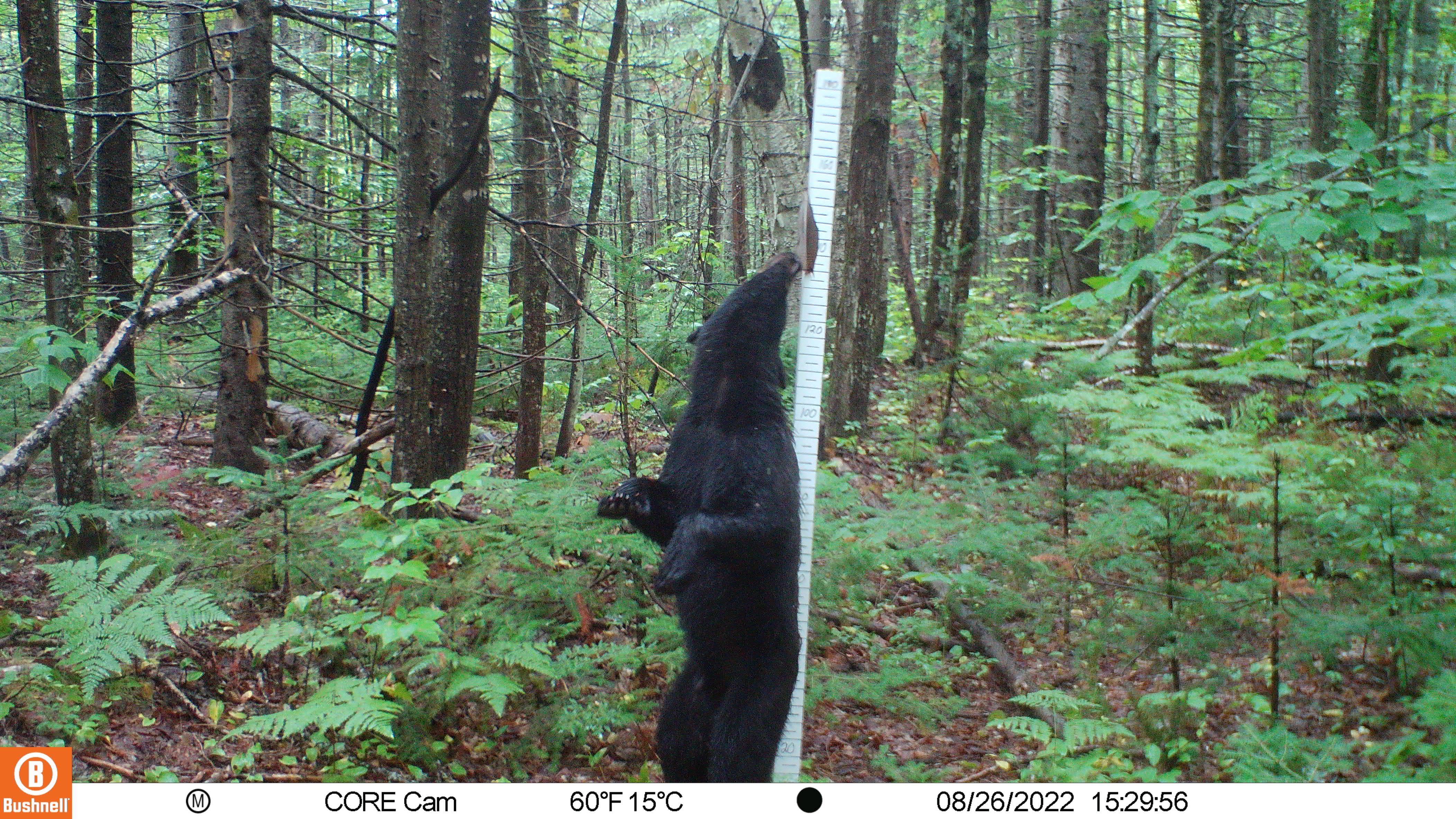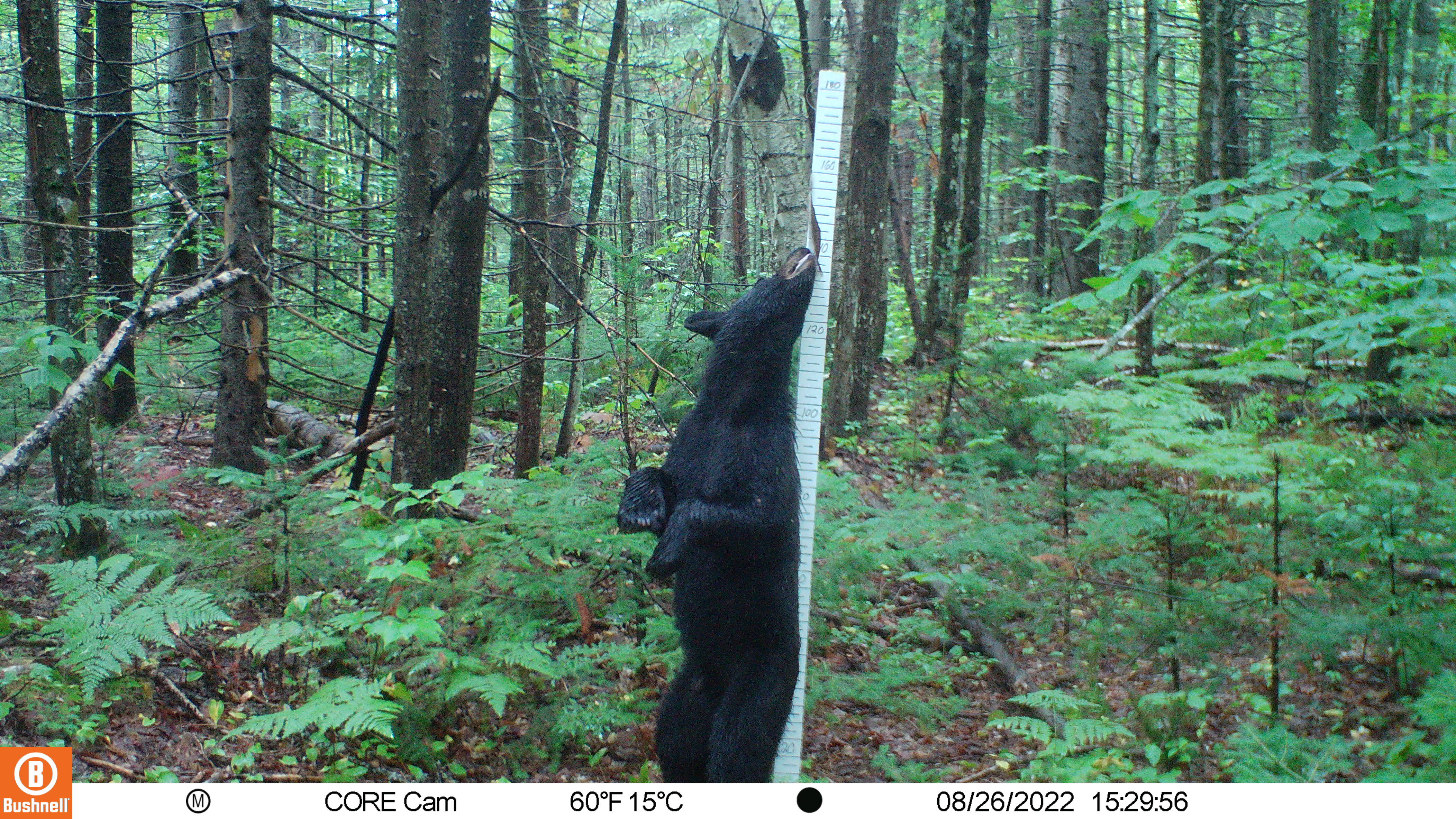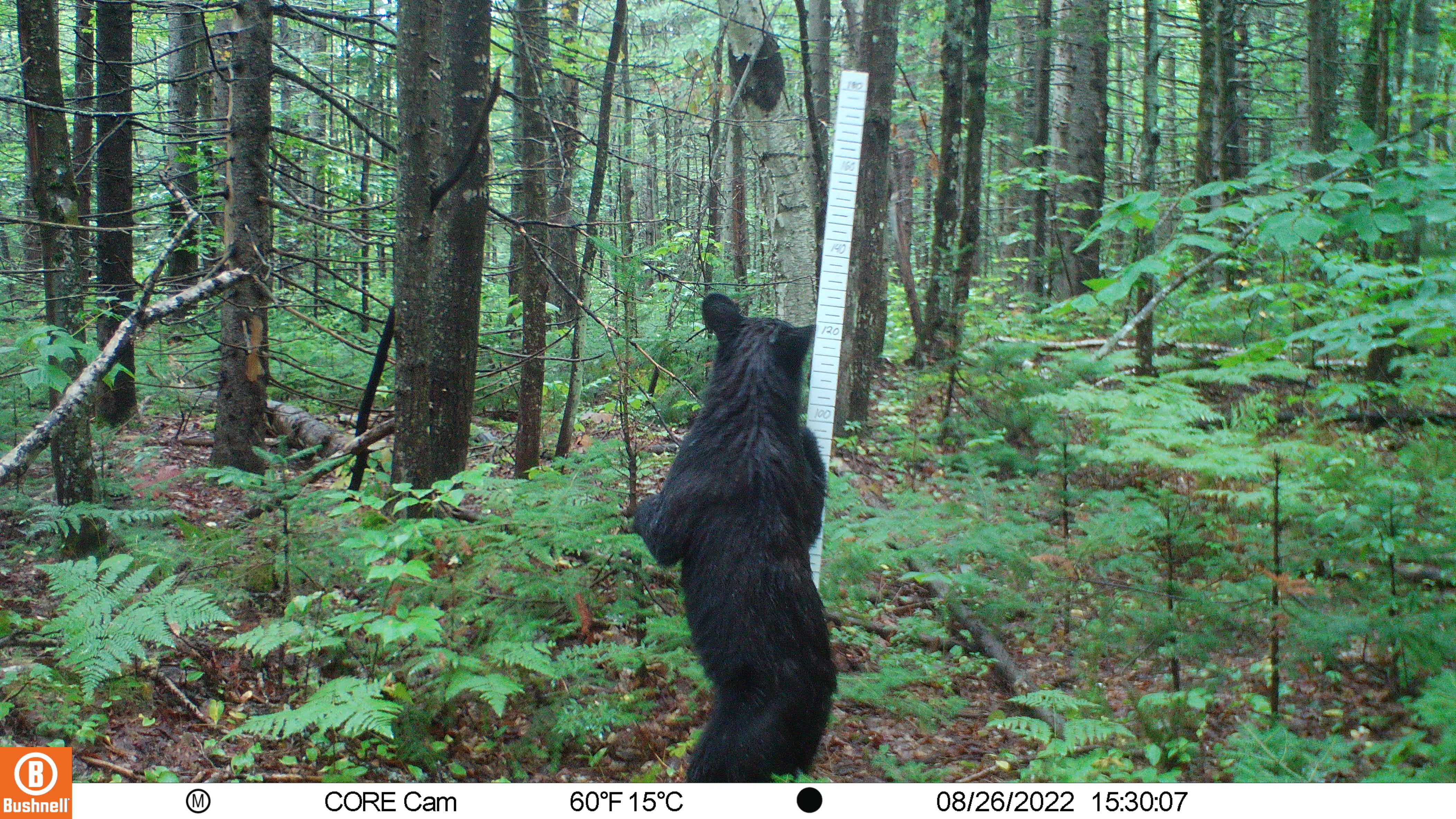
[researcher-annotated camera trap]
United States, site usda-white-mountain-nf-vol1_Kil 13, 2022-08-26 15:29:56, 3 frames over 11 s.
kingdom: Animalia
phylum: Chordata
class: Mammalia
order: Carnivora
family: Ursidae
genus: Ursus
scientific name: Ursus americanus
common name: black bear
Black bear (Ursus americanus).